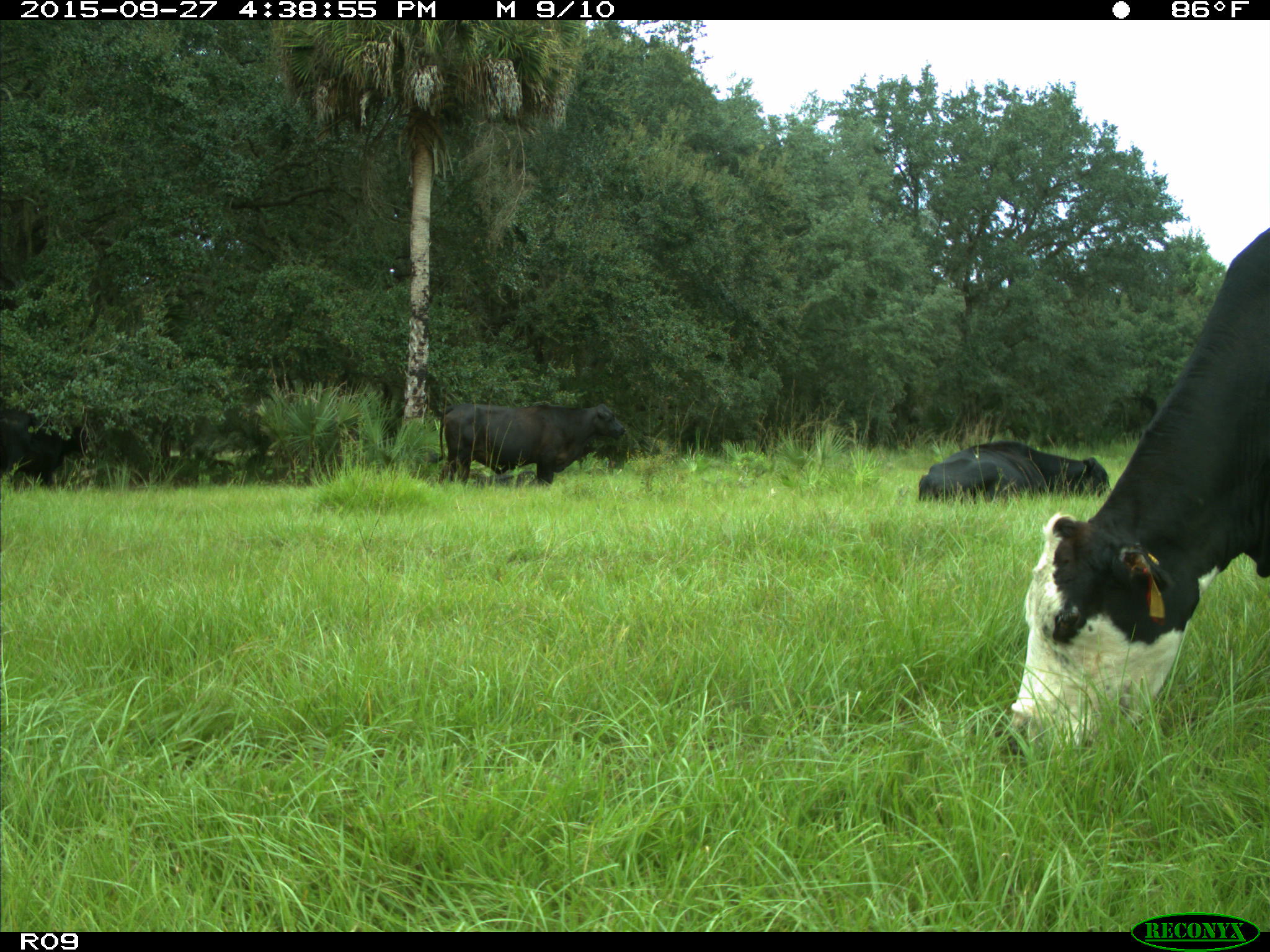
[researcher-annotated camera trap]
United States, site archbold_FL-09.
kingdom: Animalia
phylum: Chordata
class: Mammalia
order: Artiodactyla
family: Bovidae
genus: Bos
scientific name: Bos taurus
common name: domestic cow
Bos taurus (domestic cow).